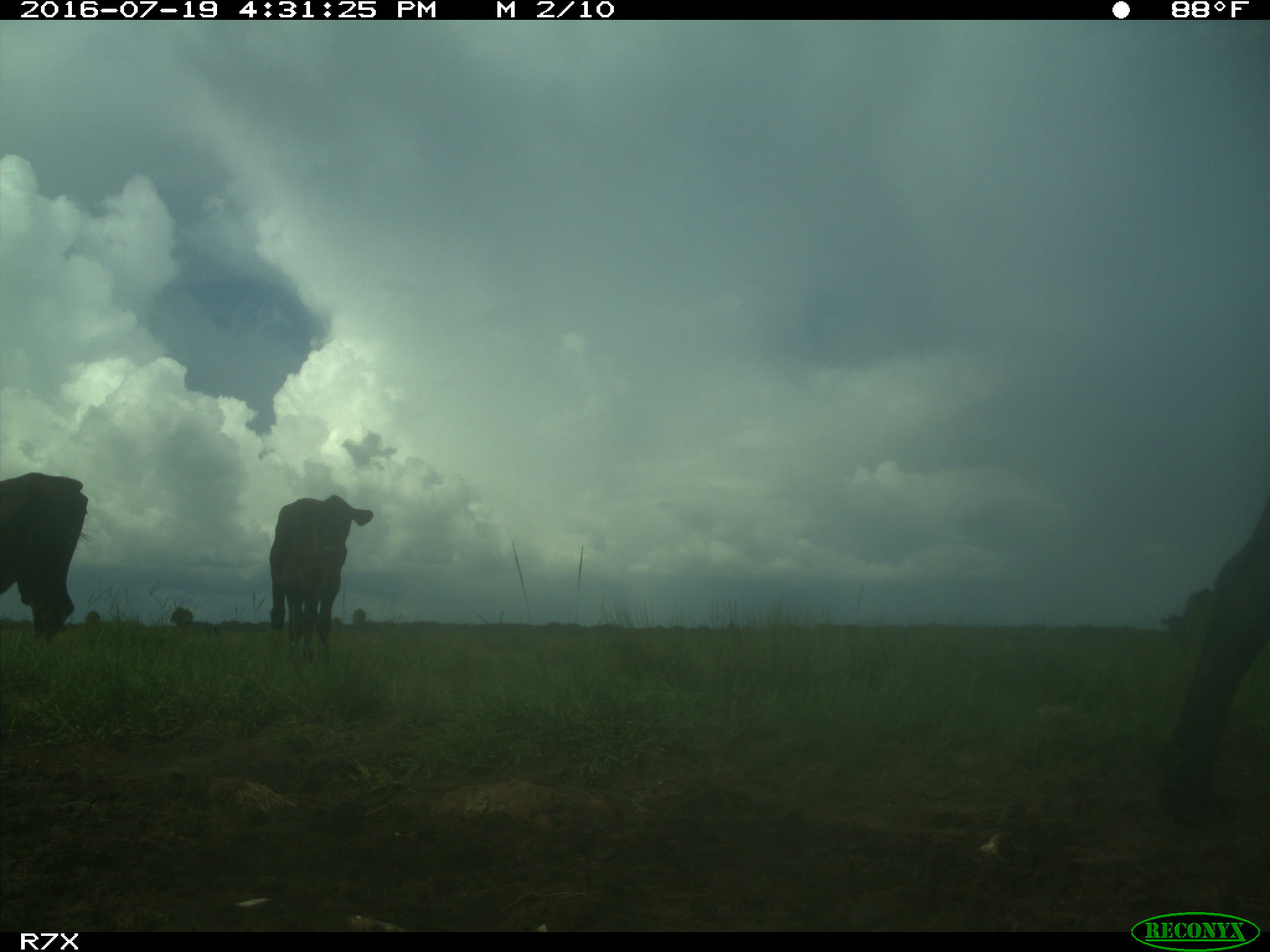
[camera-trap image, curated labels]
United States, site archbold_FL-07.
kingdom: Animalia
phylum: Chordata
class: Mammalia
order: Artiodactyla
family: Bovidae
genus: Bos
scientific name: Bos taurus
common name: domestic cow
Bos taurus (domestic cow).